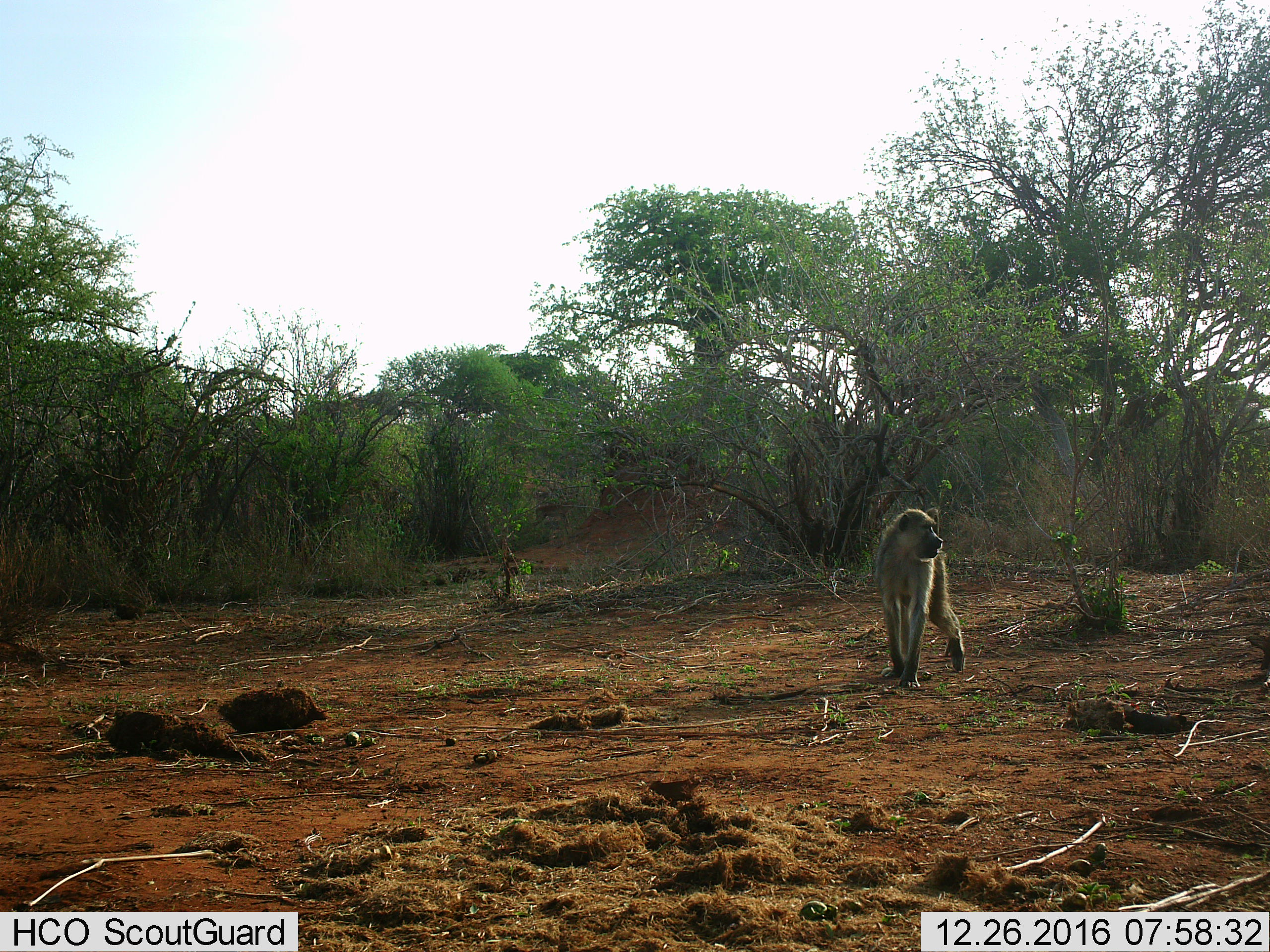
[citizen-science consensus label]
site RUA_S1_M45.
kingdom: Animalia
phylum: Chordata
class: Mammalia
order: Primates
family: Cercopithecidae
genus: Papio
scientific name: Papio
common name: baboon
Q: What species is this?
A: Baboon (Papio).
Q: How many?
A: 1.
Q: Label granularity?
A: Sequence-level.